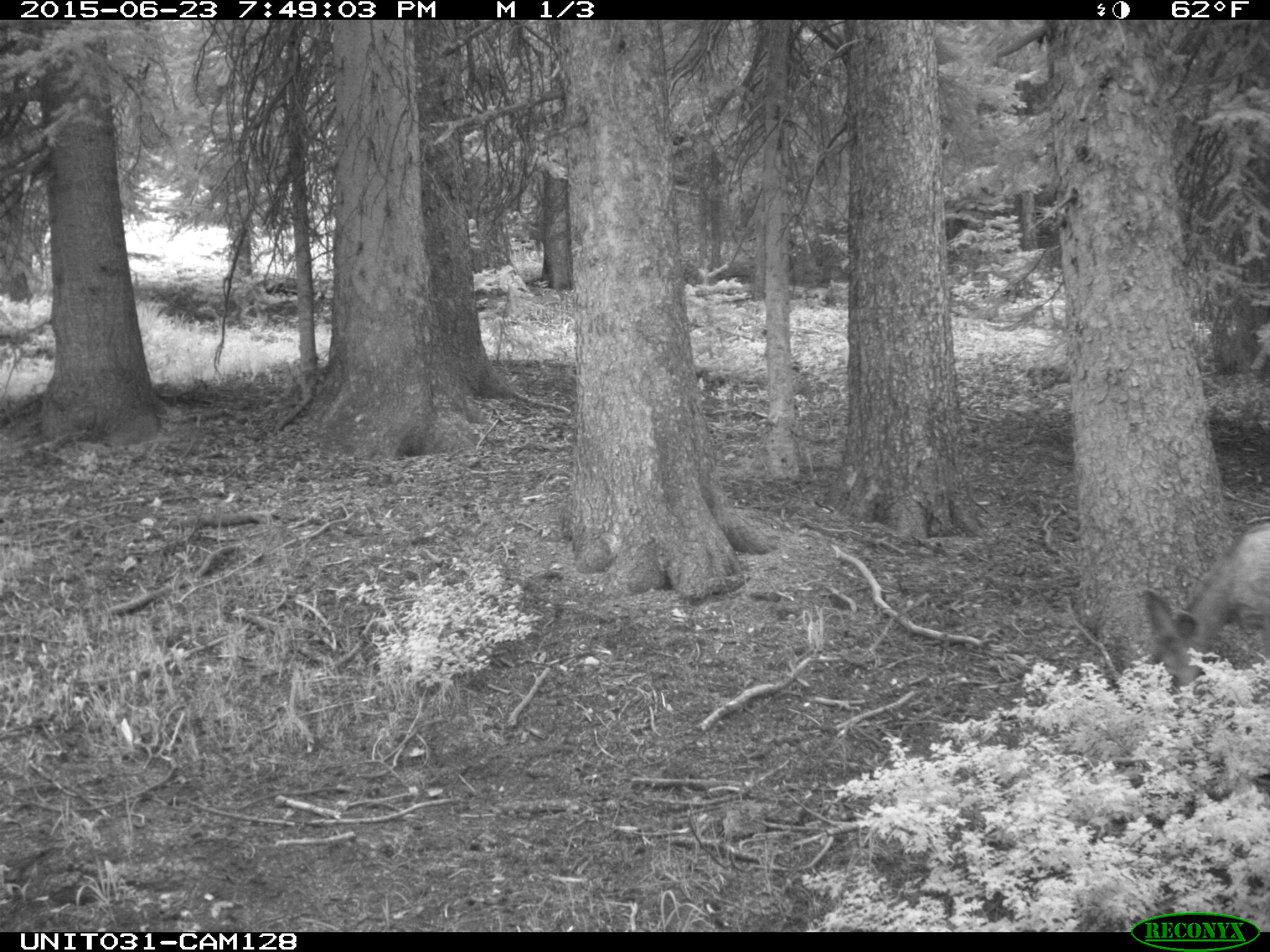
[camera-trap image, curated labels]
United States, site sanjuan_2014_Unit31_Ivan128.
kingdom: Animalia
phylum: Chordata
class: Mammalia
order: Artiodactyla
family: Cervidae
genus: Odocoileus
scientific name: Odocoileus hemionus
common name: mule deer